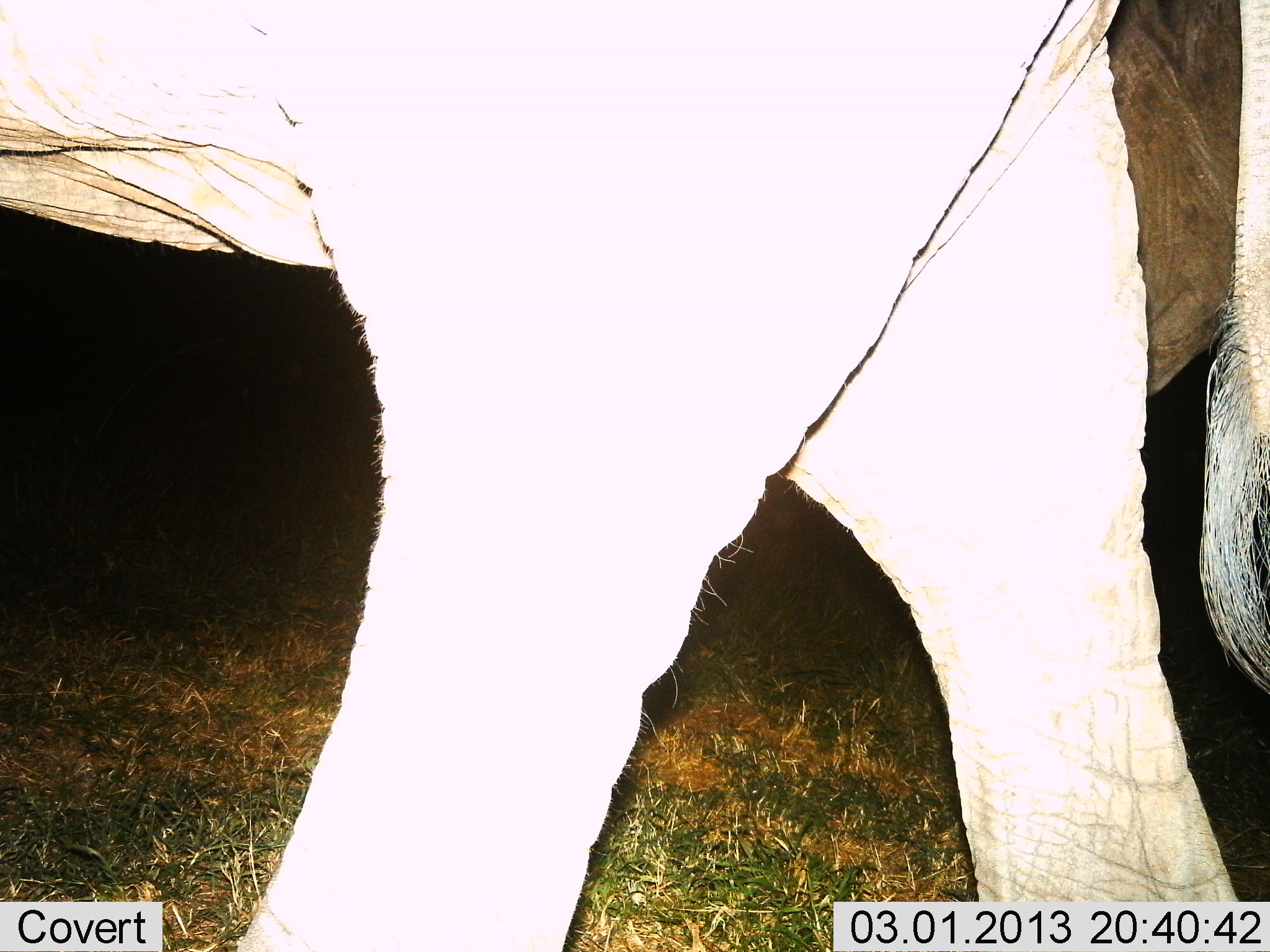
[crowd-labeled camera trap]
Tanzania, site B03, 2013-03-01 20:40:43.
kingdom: Animalia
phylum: Chordata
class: Mammalia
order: Proboscidea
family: Elephantidae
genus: Loxodonta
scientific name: Loxodonta africana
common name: african bush elephant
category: elephant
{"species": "elephant (african bush elephant) (Loxodonta africana)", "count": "2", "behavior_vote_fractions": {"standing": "46%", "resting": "0%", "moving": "54%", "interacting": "0%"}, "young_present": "0%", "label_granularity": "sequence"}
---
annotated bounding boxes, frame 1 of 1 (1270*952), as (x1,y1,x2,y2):
animal: (0,1,1267,951)